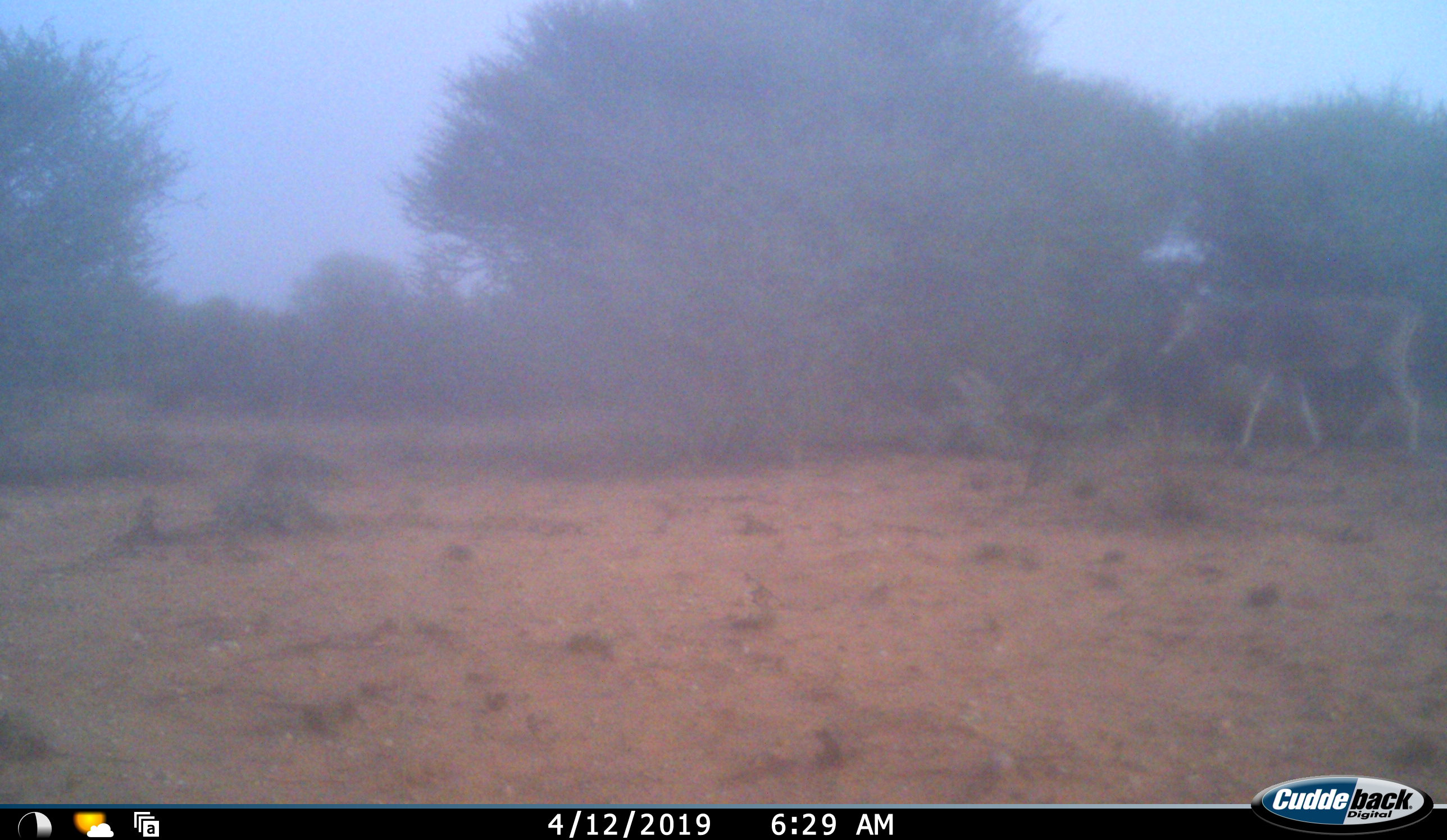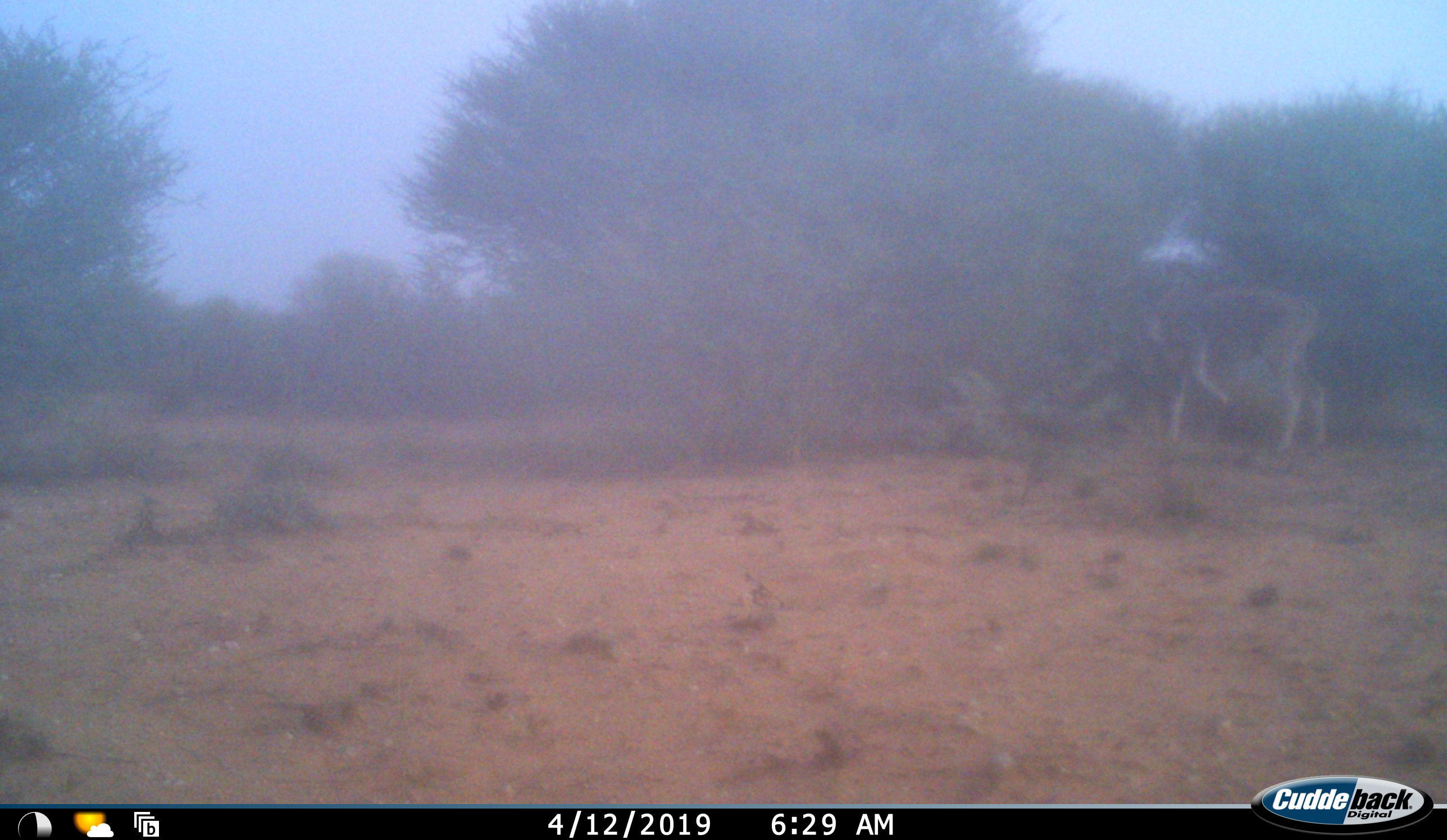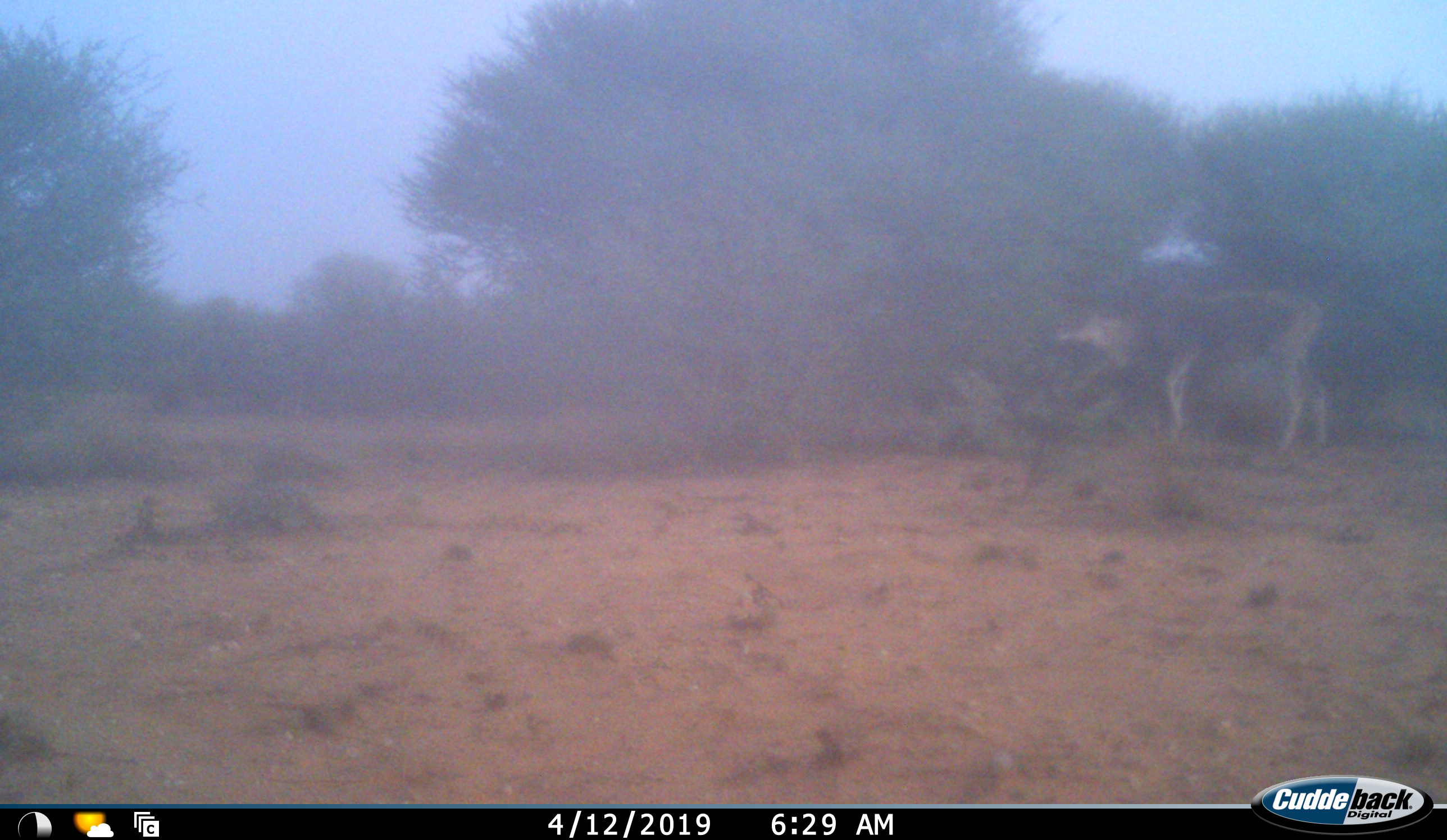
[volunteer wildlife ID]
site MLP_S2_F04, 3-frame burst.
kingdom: Animalia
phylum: Chordata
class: Mammalia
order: Artiodactyla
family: Bovidae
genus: Tragelaphus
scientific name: Tragelaphus oryx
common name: eland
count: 1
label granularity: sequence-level